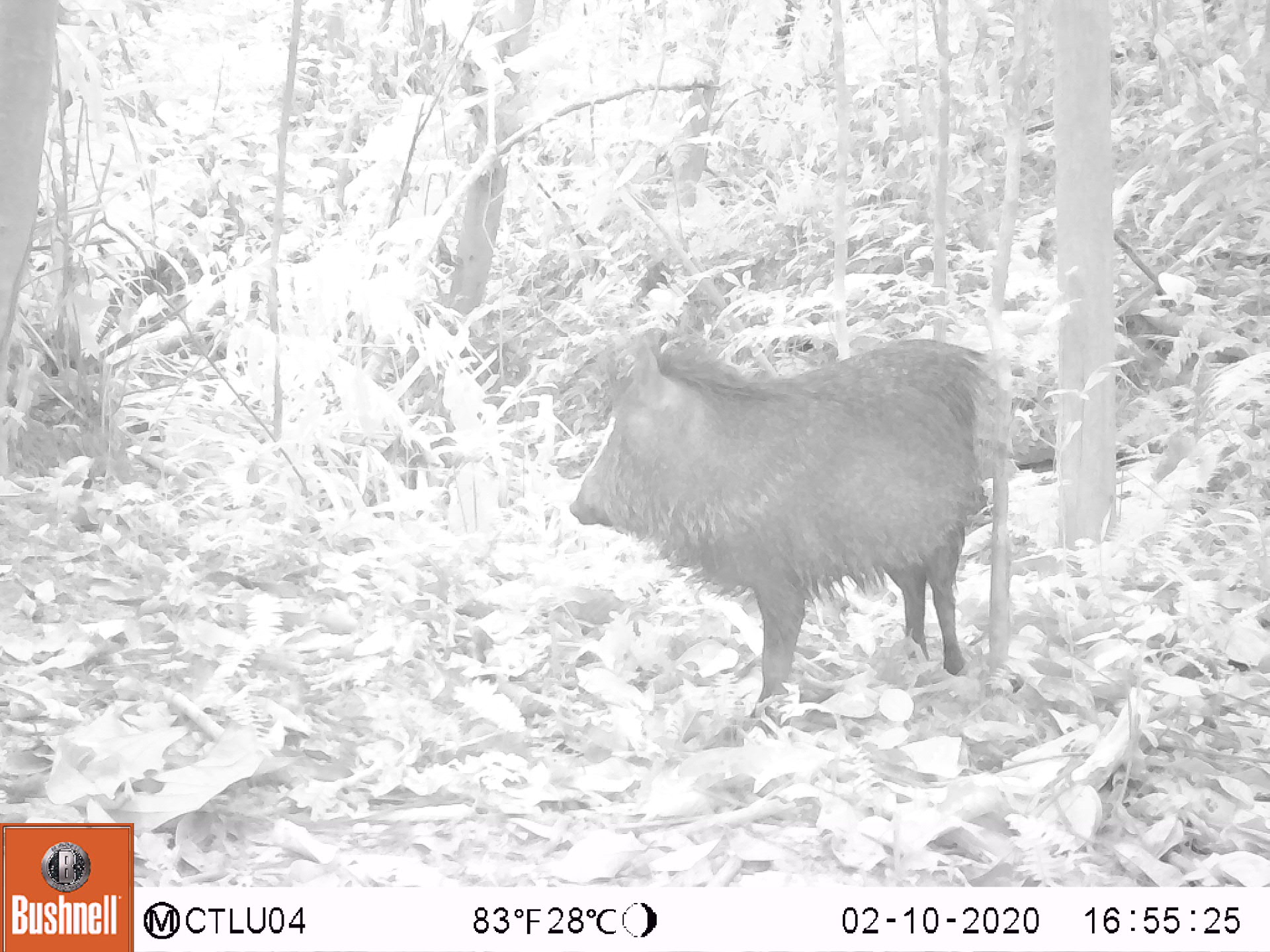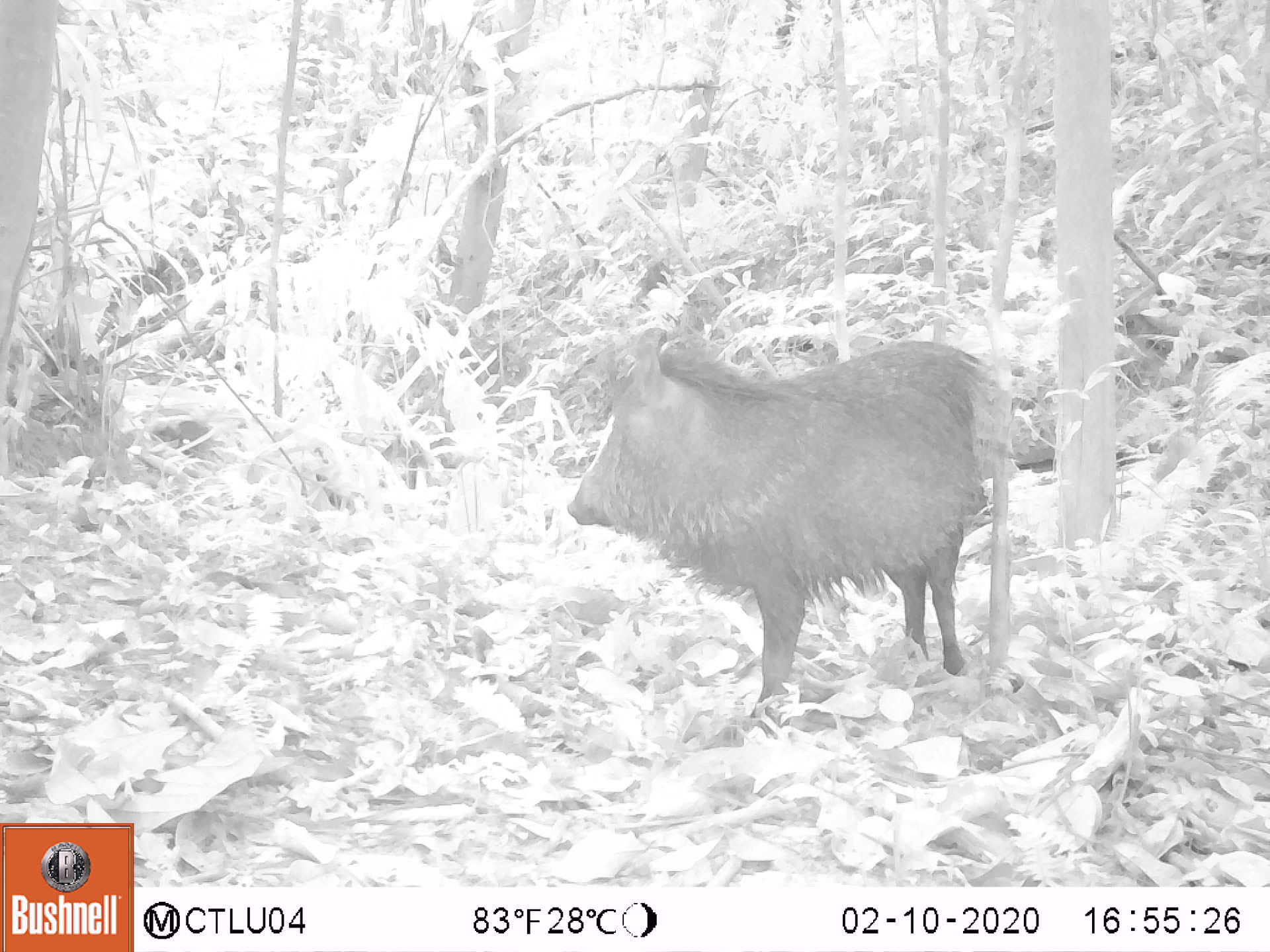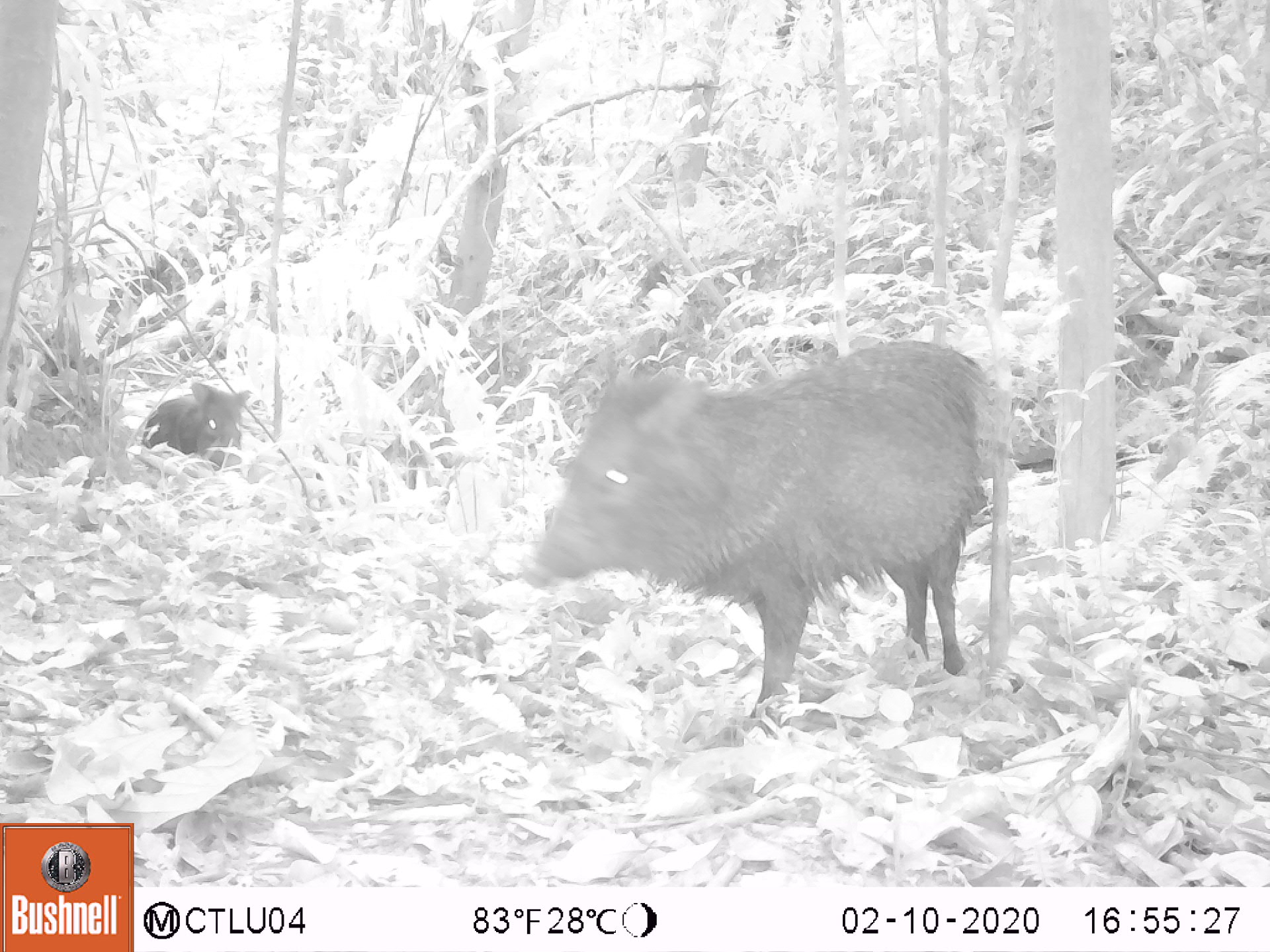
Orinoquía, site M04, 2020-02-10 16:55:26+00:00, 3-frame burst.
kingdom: Animalia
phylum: Chordata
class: Mammalia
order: Artiodactyla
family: Tayassuidae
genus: Pecari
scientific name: Pecari tajacu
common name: collared peccary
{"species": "collared peccary (Pecari tajacu)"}